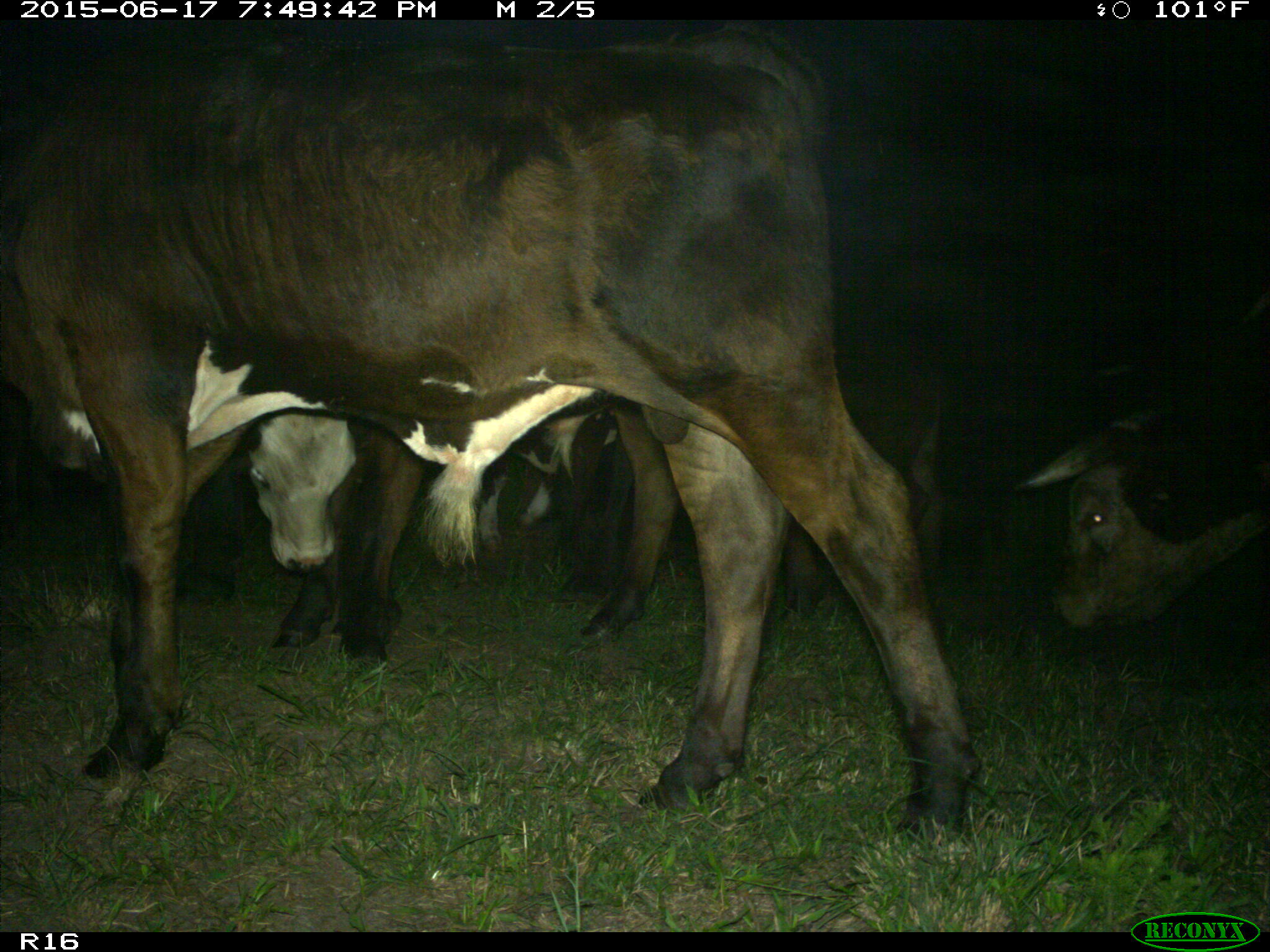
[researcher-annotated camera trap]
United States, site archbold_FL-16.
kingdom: Animalia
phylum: Chordata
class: Mammalia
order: Artiodactyla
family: Bovidae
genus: Bos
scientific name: Bos taurus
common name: domestic cow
Bos taurus (domestic cow).